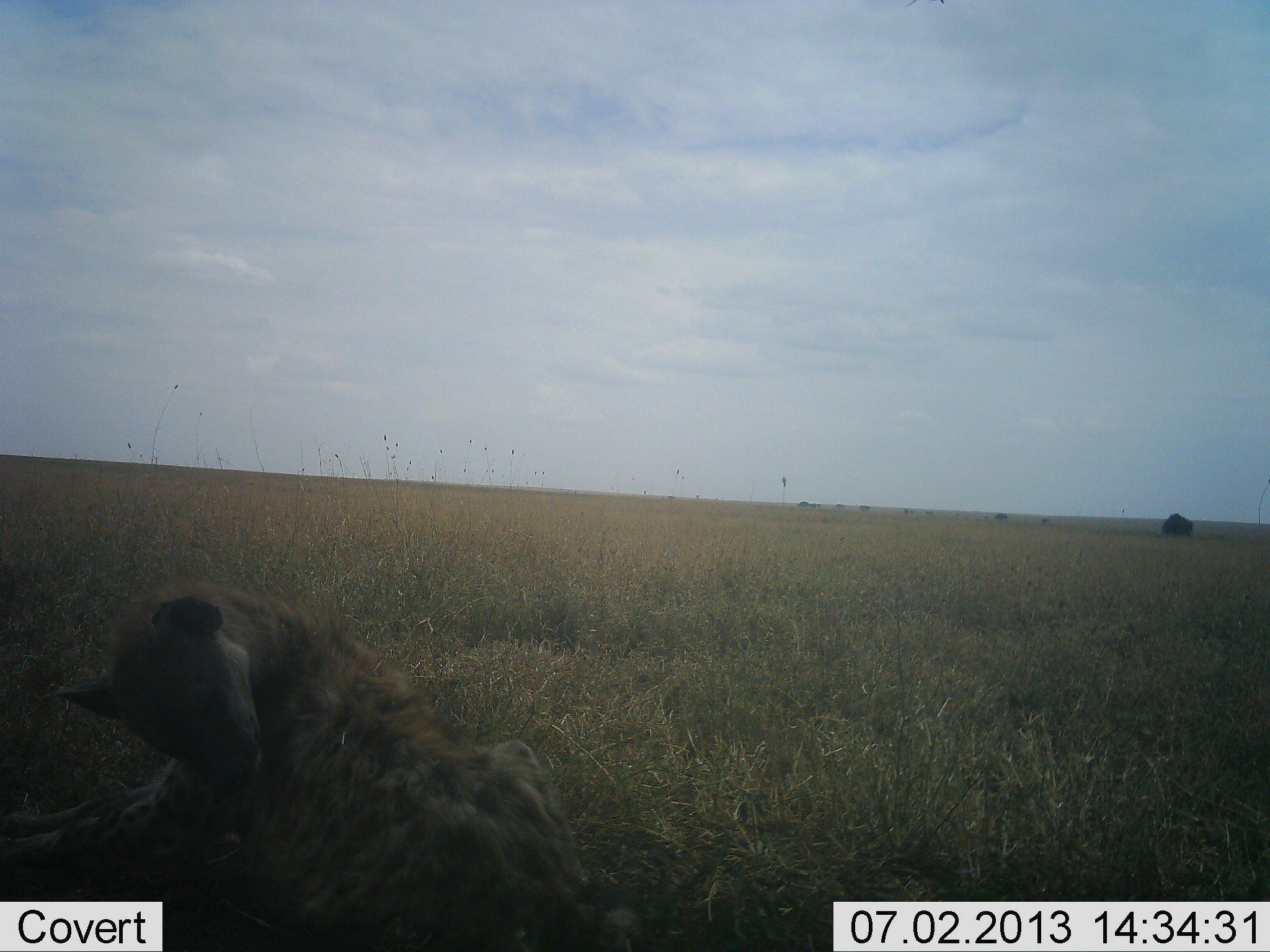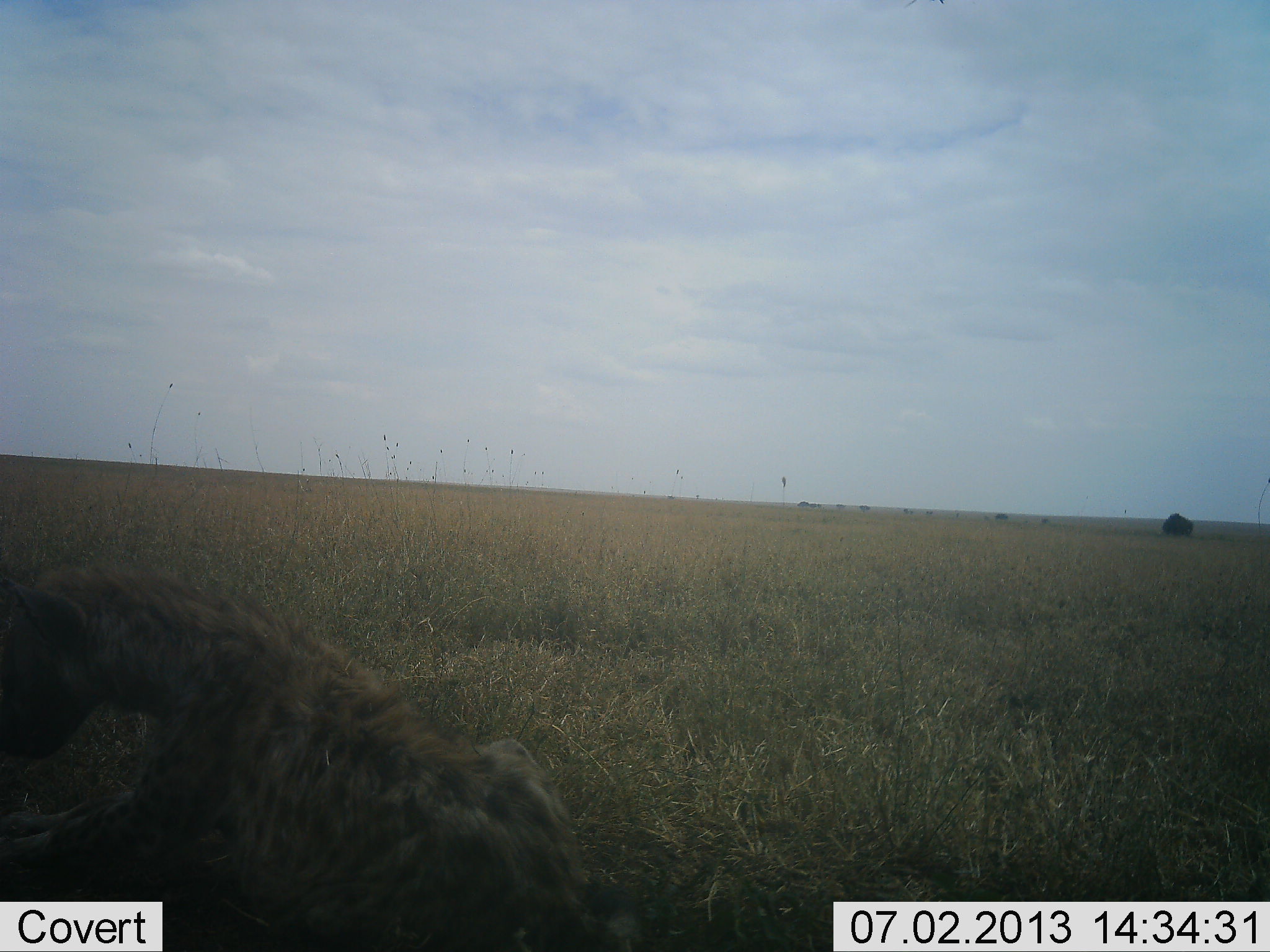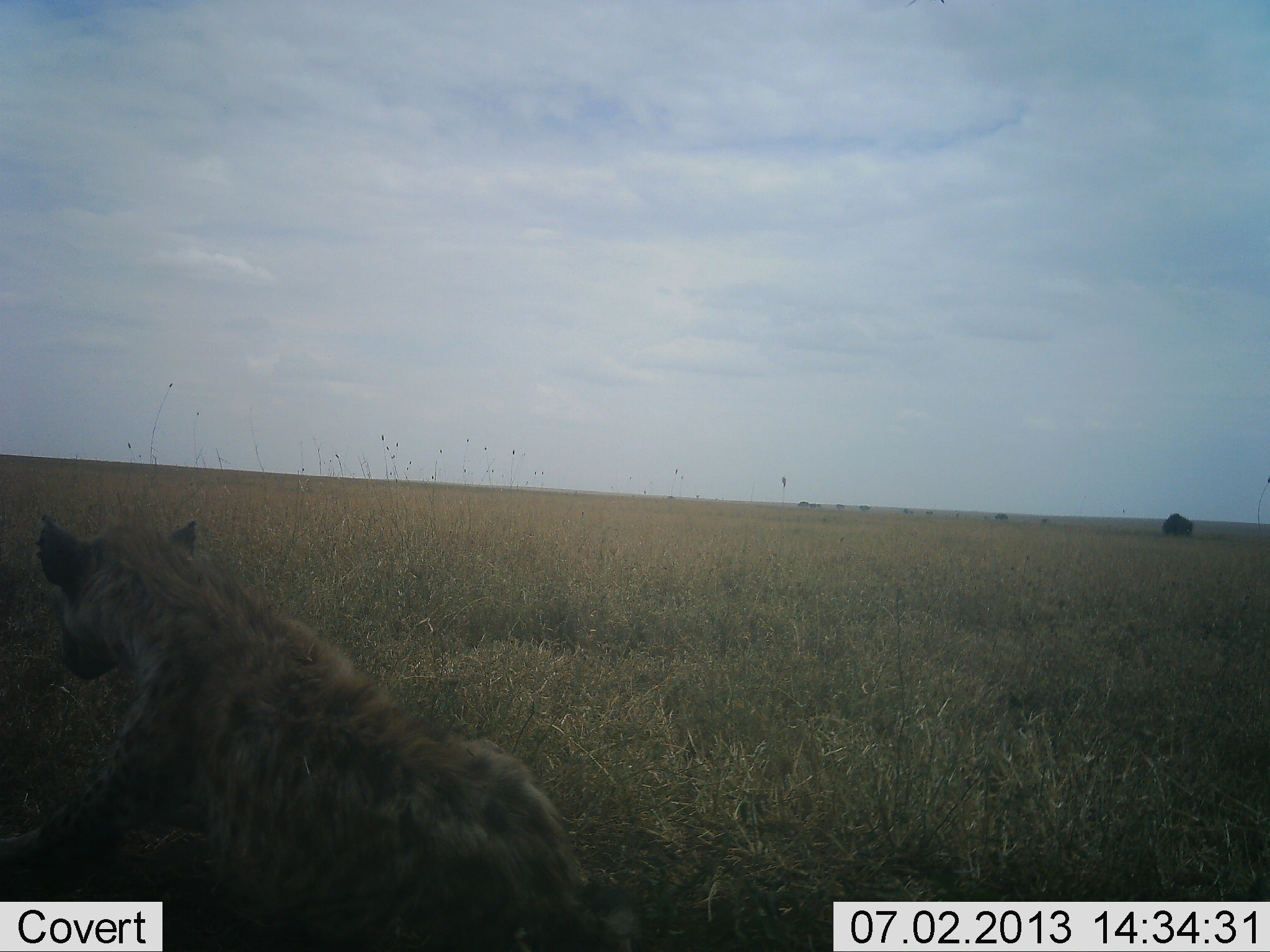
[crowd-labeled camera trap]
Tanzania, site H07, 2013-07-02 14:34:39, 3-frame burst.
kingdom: Animalia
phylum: Chordata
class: Mammalia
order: Carnivora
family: Hyaenidae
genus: Crocuta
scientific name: Crocuta crocuta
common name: spotted hyena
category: hyenaspotted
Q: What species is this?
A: Hyenaspotted (spotted hyena) (Crocuta crocuta).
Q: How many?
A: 1.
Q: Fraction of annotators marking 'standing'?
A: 0%.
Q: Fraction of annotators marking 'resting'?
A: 100%.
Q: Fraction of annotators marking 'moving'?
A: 0%.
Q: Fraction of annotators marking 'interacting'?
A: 0%.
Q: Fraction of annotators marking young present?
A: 0%.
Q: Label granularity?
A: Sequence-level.